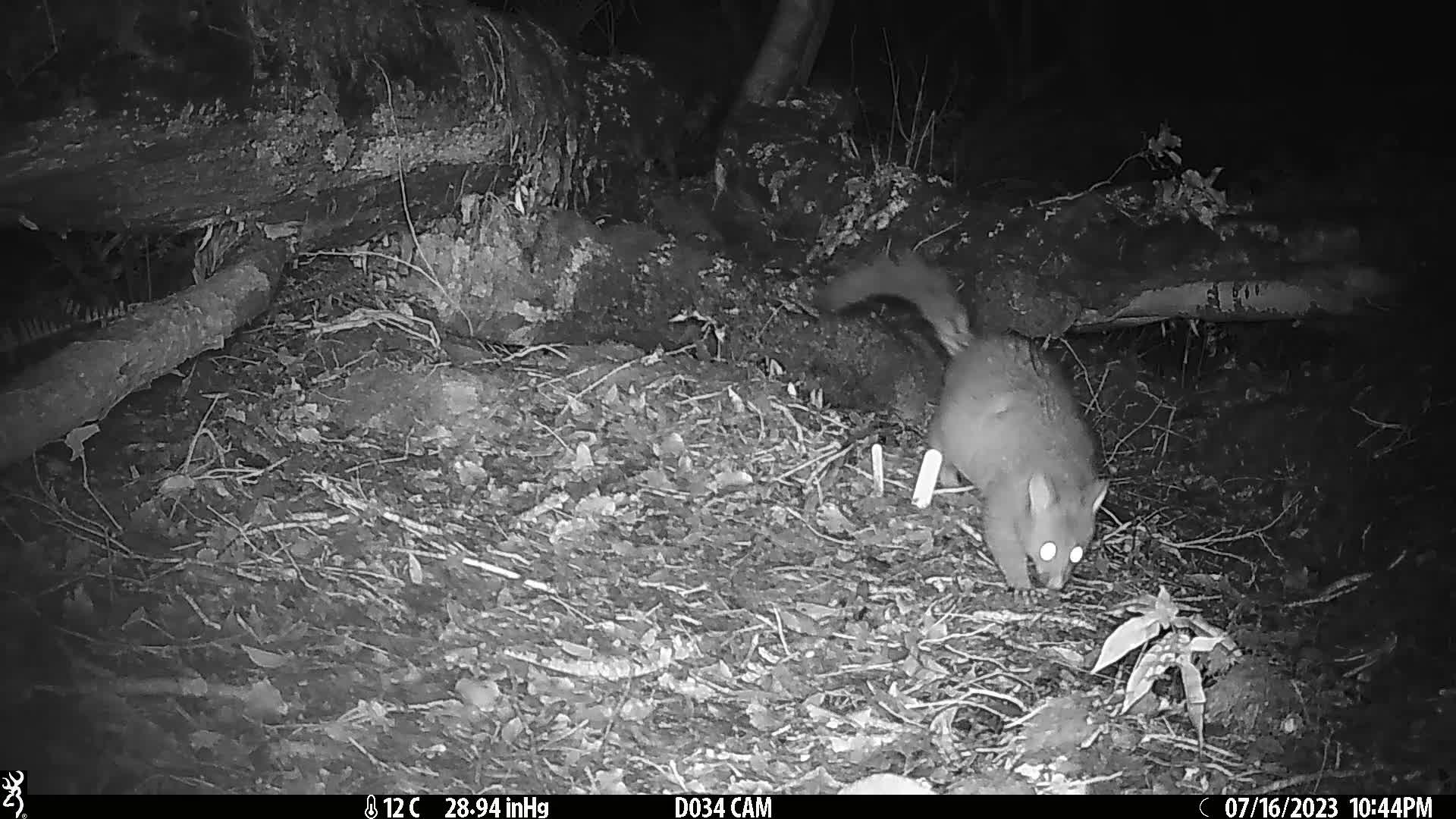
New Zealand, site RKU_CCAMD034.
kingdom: Animalia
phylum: Chordata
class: Mammalia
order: Diprotodontia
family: Phalangeridae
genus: Trichosurus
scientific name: Trichosurus vulpecula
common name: common brushtail possum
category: possum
Possum (common brushtail possum) (Trichosurus vulpecula).